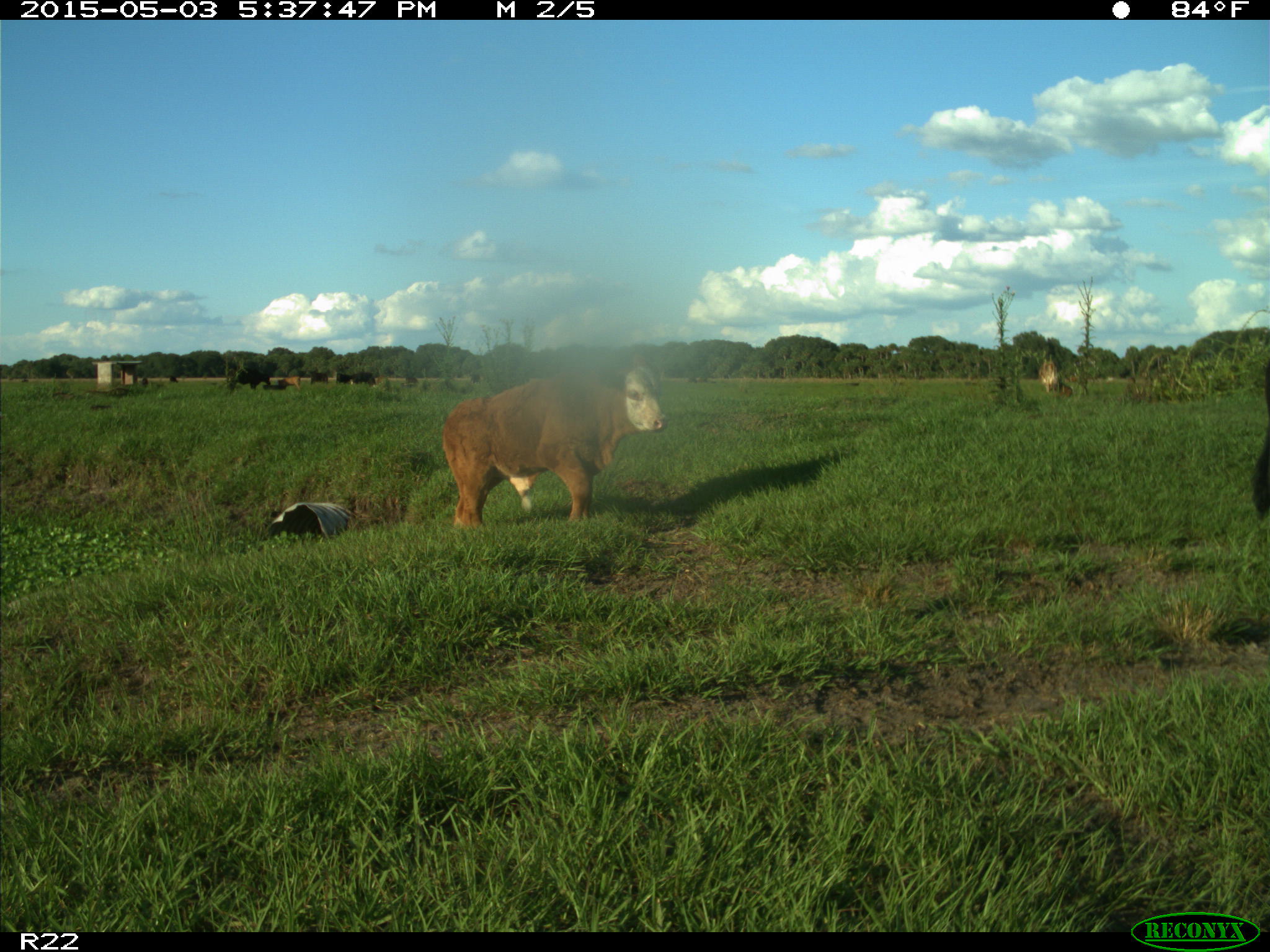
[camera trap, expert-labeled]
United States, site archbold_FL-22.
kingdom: Animalia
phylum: Chordata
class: Mammalia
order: Artiodactyla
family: Bovidae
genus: Bos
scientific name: Bos taurus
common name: domestic cow